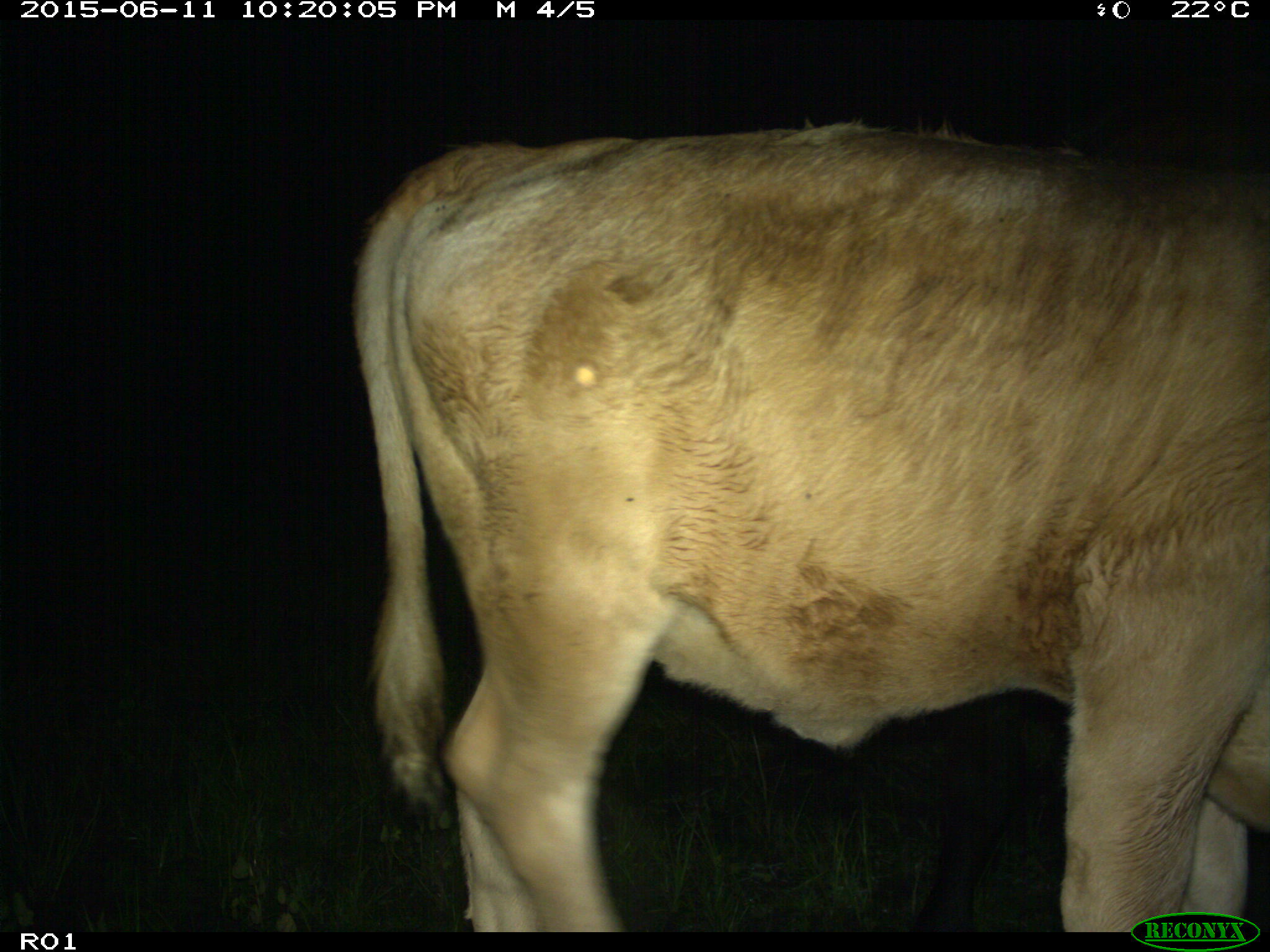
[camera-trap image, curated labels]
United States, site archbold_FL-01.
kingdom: Animalia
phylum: Chordata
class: Mammalia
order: Artiodactyla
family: Bovidae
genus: Bos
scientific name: Bos taurus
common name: domestic cow